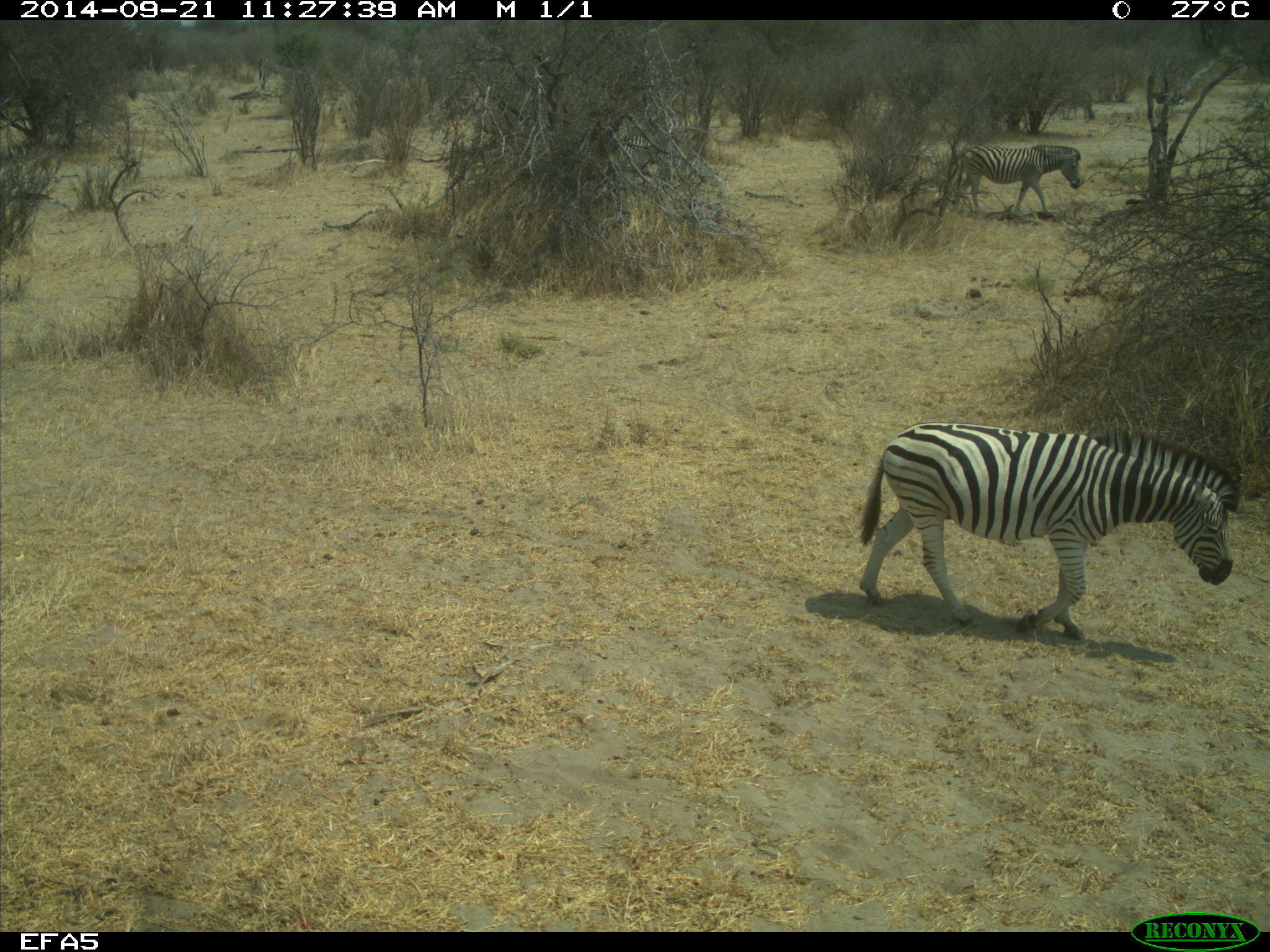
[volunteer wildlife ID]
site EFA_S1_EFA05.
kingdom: Animalia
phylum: Chordata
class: Mammalia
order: Perissodactyla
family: Equidae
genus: Equus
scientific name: Equus quagga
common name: plains zebra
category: zebraplains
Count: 3.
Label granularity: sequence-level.